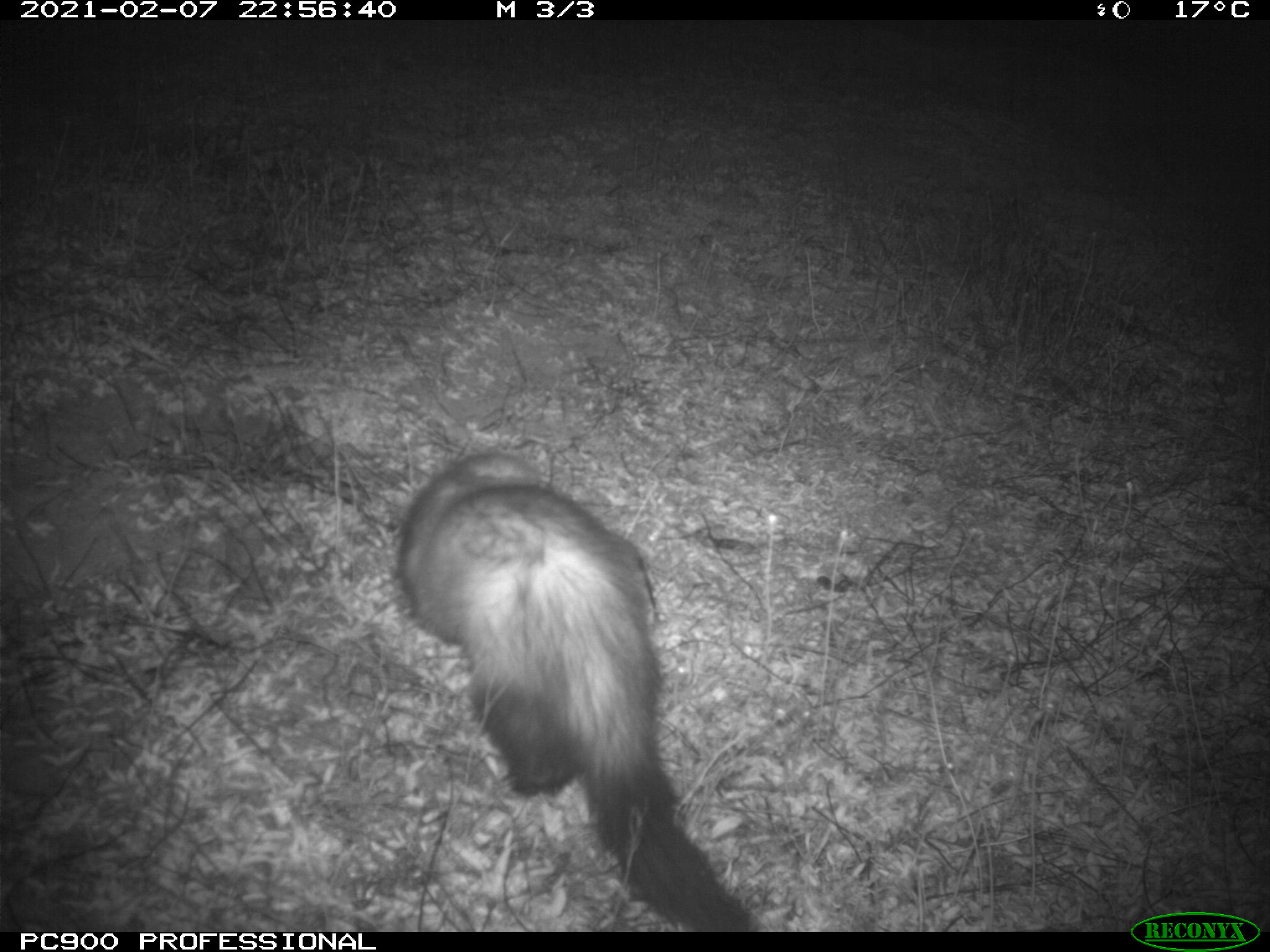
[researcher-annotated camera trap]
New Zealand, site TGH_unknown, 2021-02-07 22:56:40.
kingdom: Animalia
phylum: Chordata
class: Mammalia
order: Carnivora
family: Mustelidae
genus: Mustela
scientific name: Mustela furo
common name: ferret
Ferret (Mustela furo).